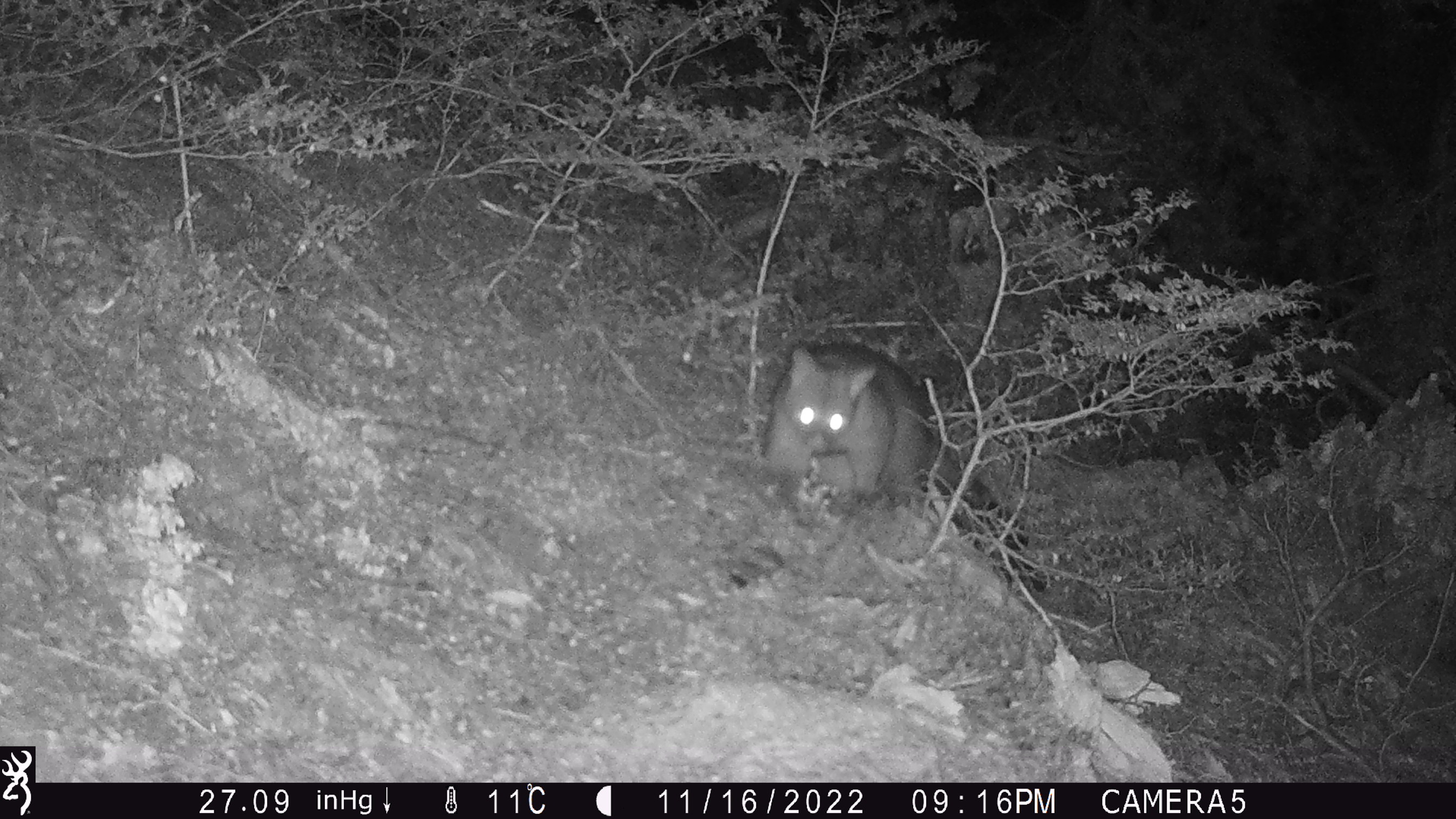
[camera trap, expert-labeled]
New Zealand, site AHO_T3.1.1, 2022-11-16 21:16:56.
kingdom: Animalia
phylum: Chordata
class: Mammalia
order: Diprotodontia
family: Phalangeridae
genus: Trichosurus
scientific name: Trichosurus vulpecula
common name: common brushtail possum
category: possum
Possum (common brushtail possum) (Trichosurus vulpecula).